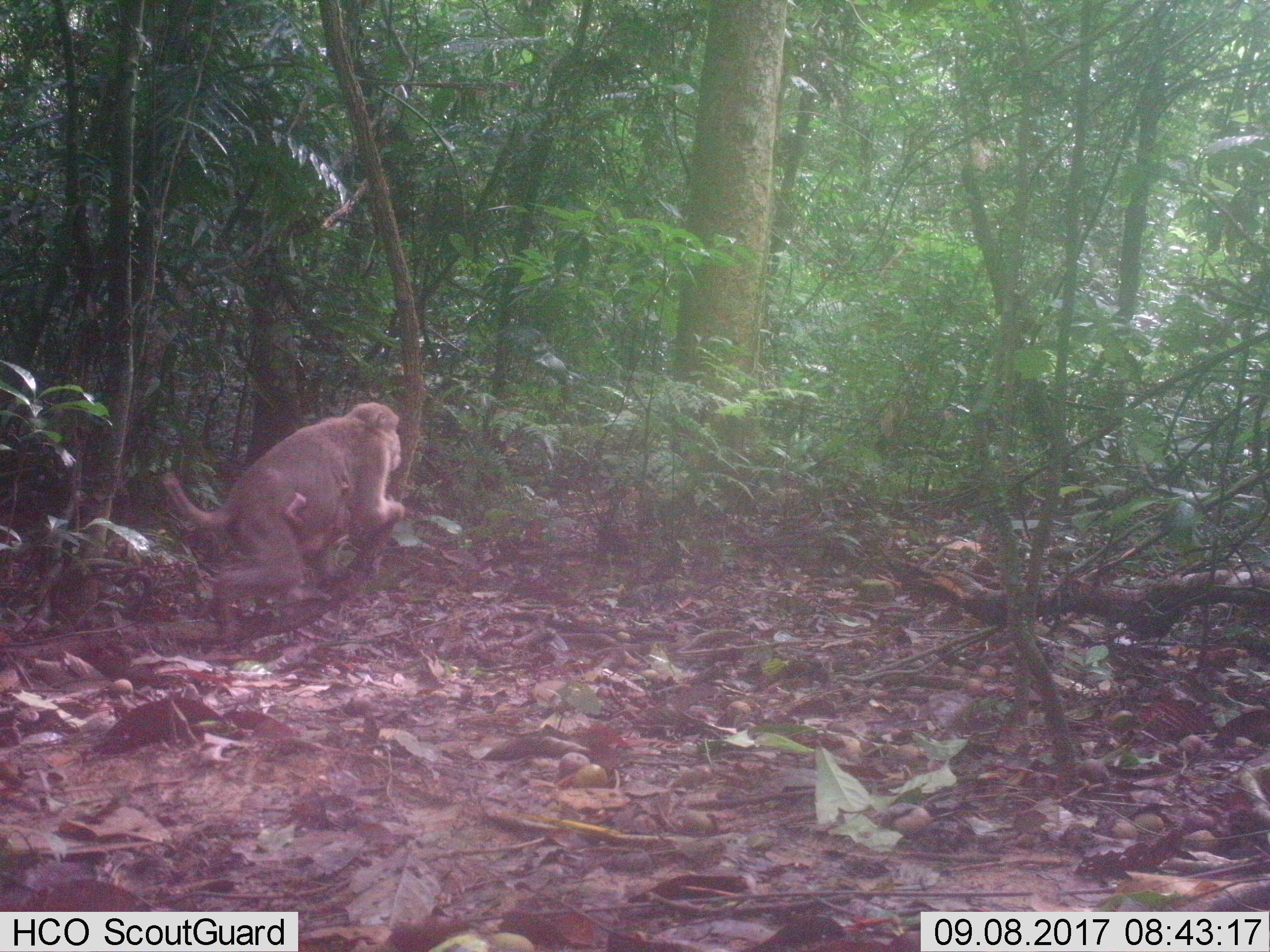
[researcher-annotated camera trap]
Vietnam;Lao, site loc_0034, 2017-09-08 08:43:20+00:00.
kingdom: Animalia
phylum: Chordata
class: Mammalia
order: Primates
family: Cercopithecidae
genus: Macaca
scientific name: Macaca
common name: macaques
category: assam or rhesus macaque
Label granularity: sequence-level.